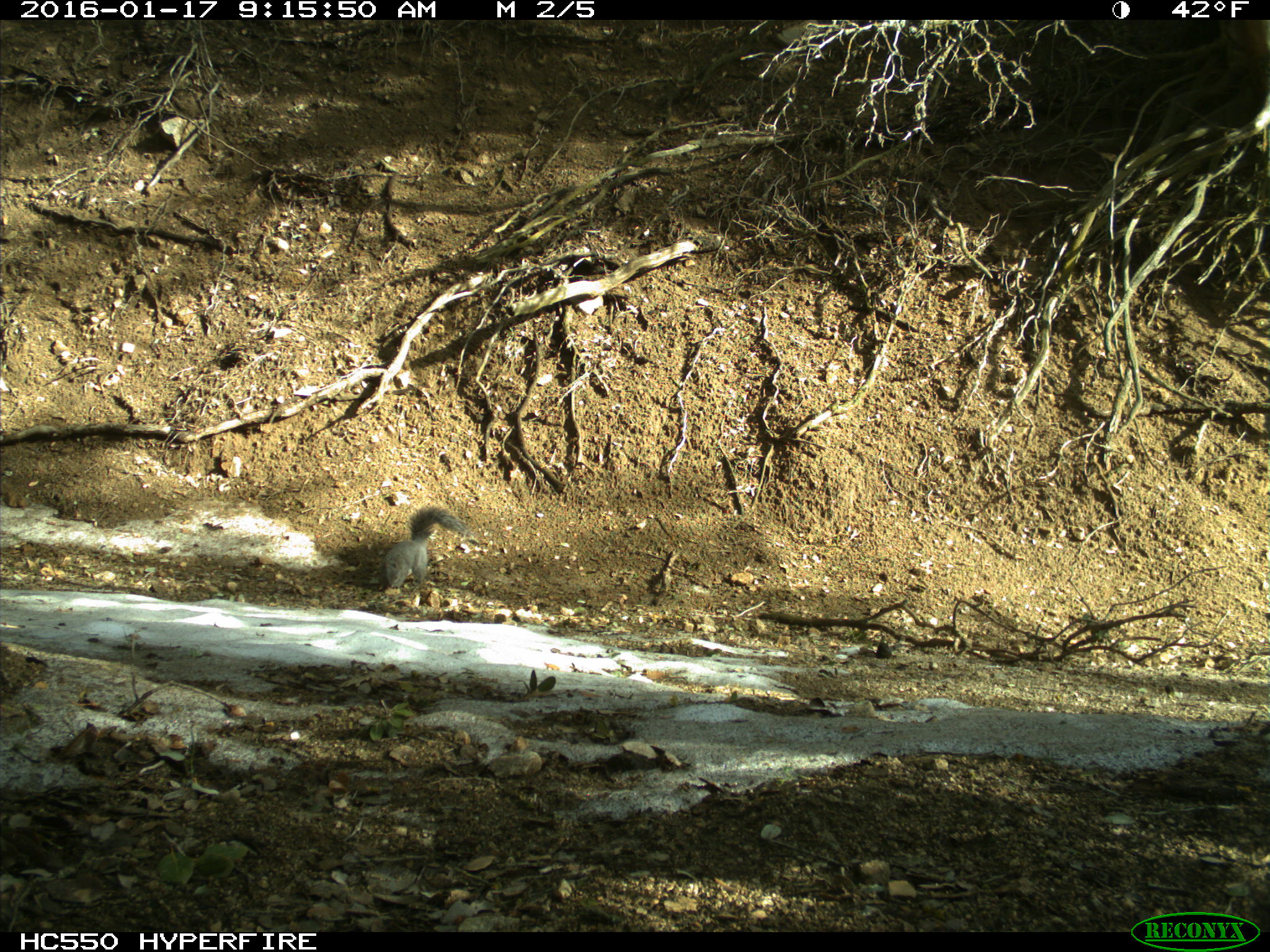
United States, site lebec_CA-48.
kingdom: Animalia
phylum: Chordata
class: Mammalia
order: Rodentia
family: Sciuridae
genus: Sciurus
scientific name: Sciurus carolinensis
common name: eastern gray squirrel